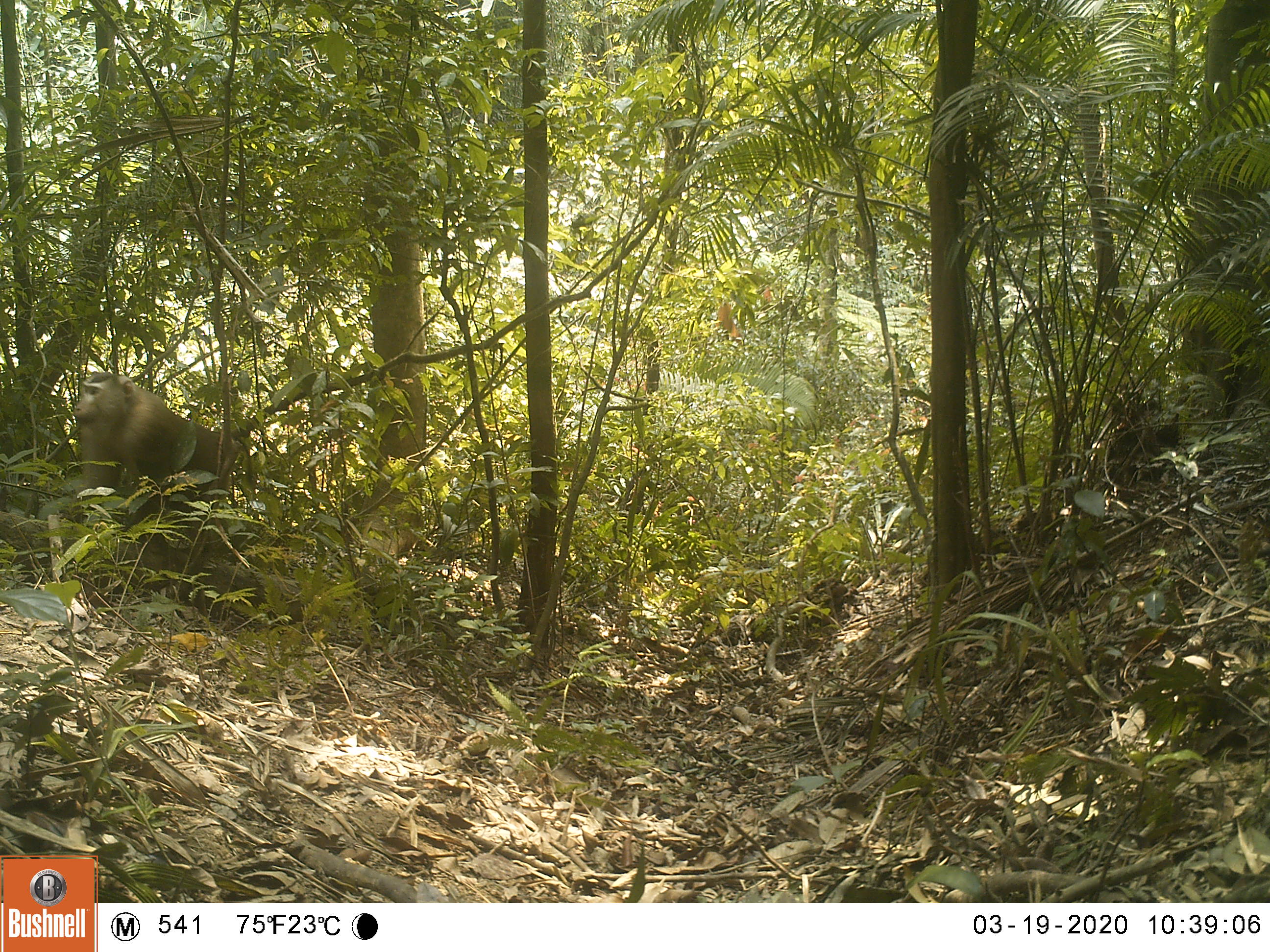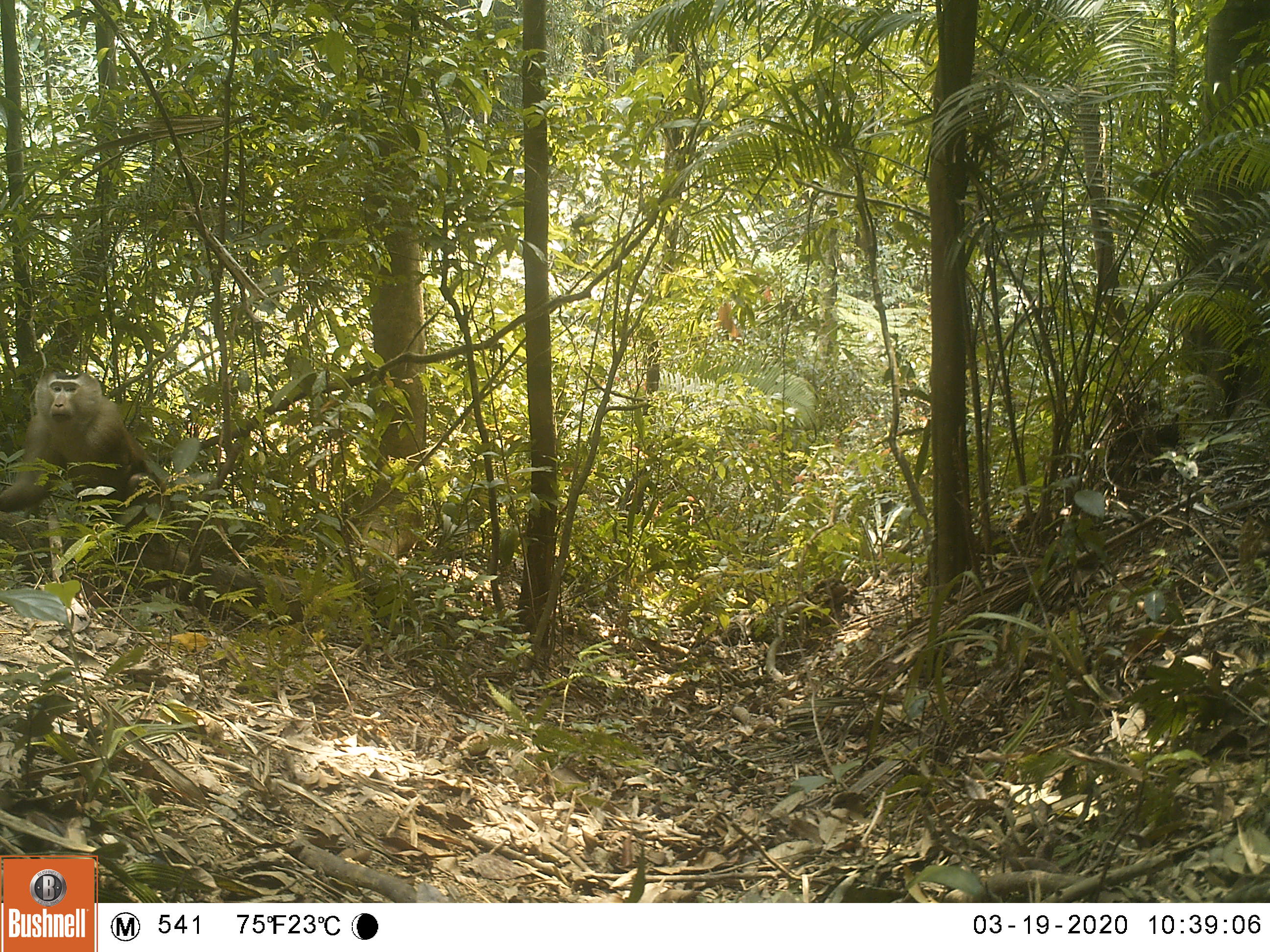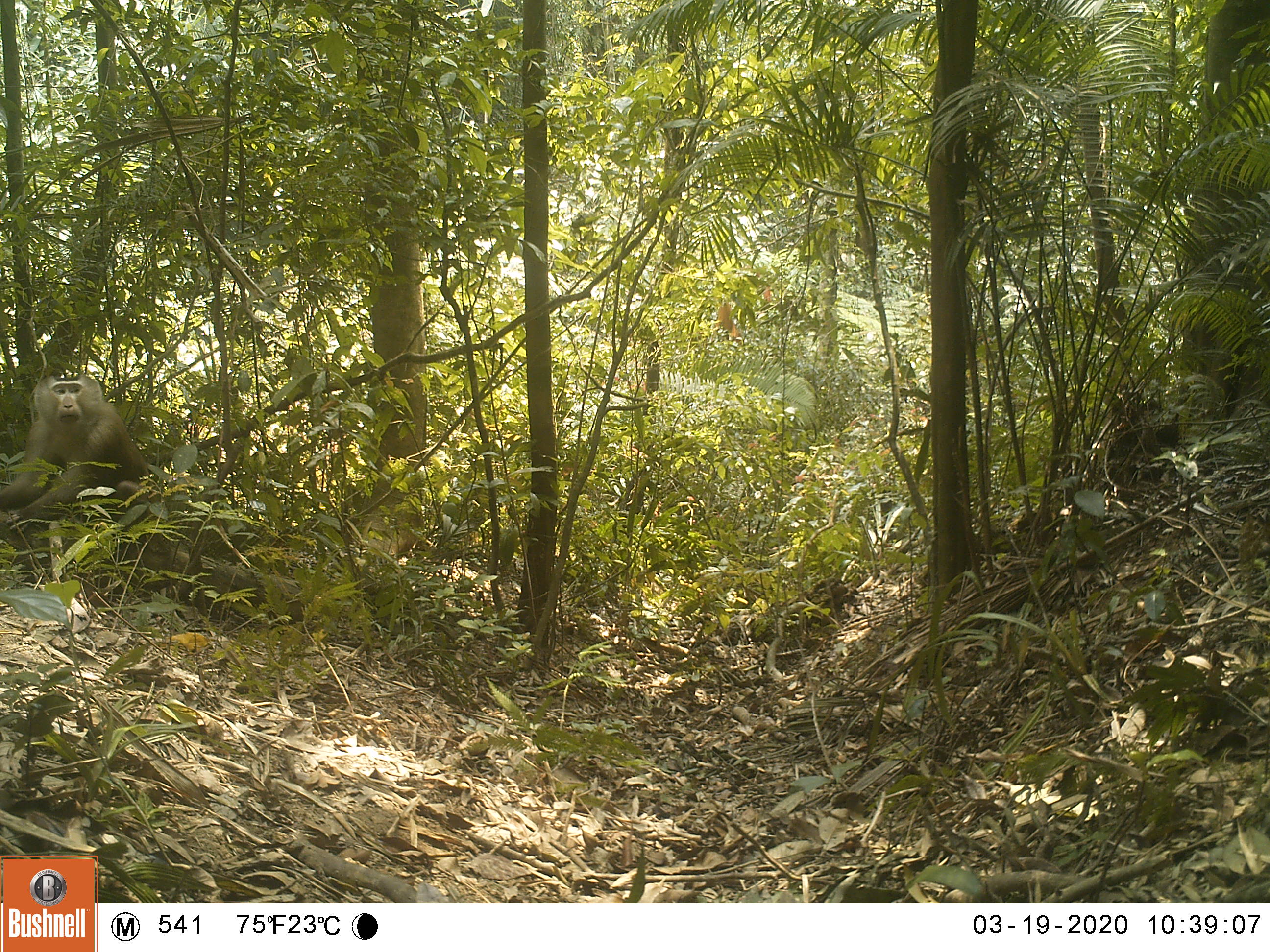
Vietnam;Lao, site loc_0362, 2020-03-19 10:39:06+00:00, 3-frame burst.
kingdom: Animalia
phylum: Chordata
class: Mammalia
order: Primates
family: Cercopithecidae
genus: Macaca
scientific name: Macaca nemestrina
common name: pig-tailed macaque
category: pig tailed macaque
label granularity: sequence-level